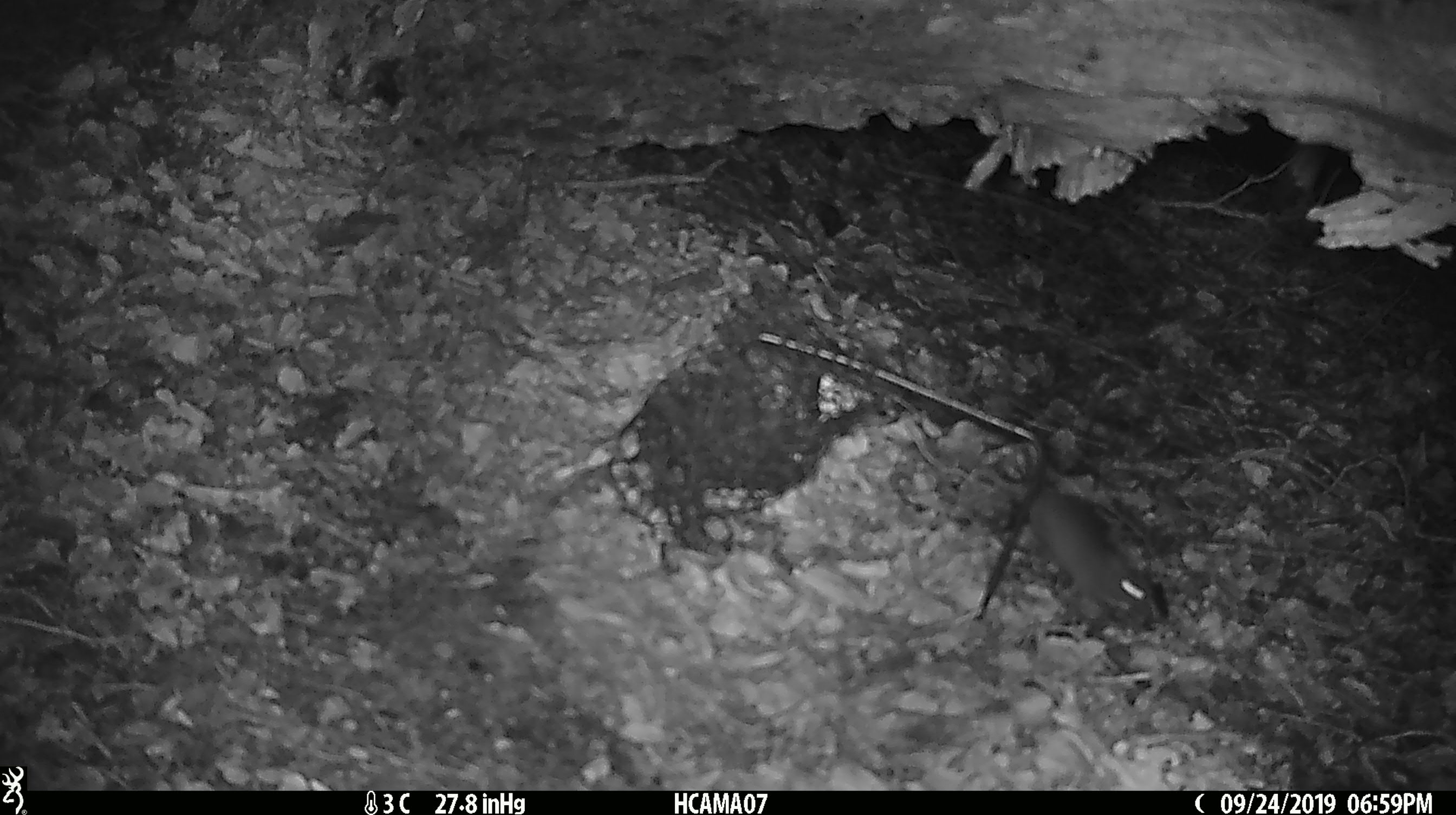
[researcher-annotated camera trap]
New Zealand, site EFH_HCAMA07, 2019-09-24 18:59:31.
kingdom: Animalia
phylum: Chordata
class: Mammalia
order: Rodentia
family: Muridae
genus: Mus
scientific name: Mus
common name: mouse